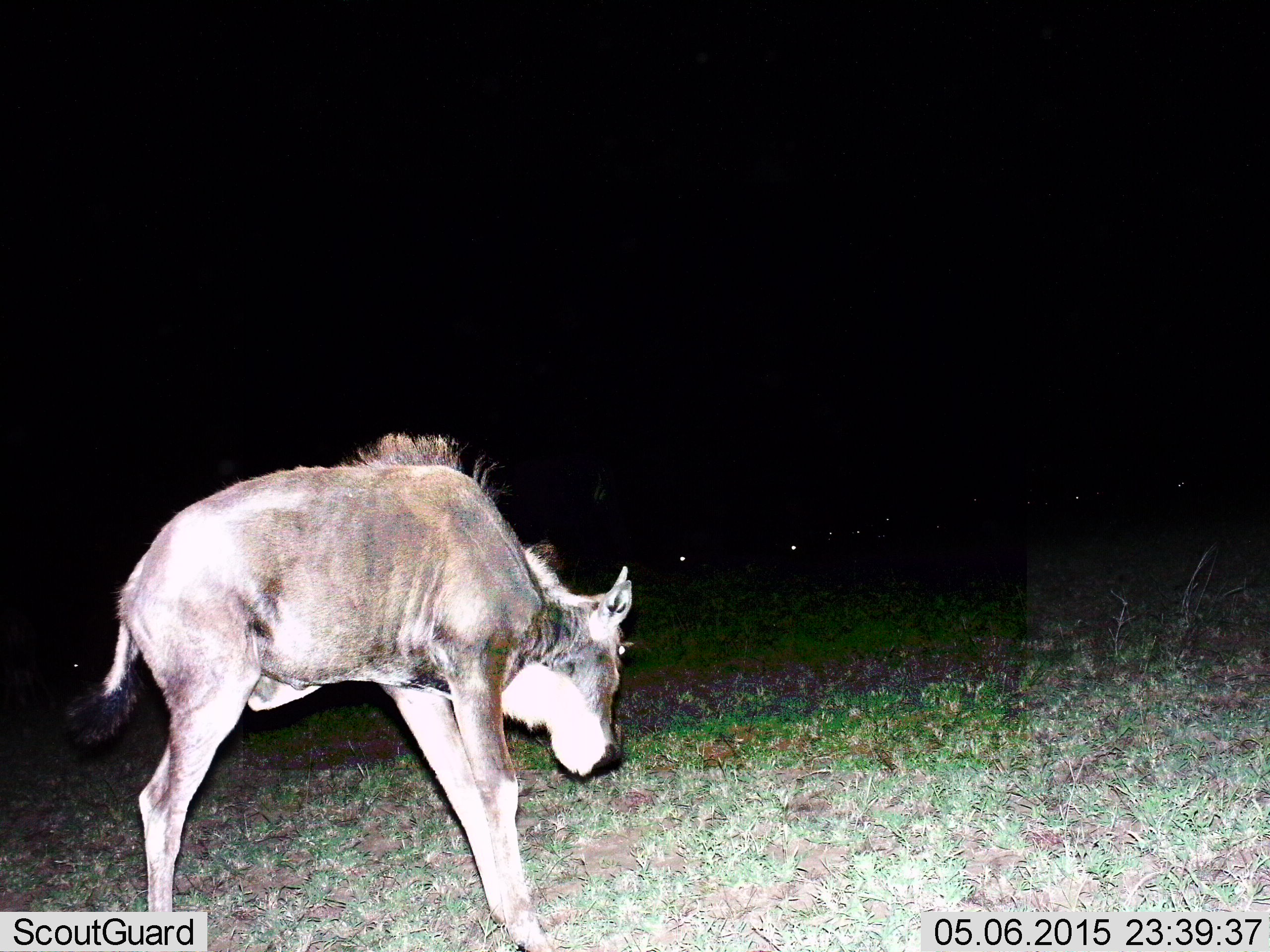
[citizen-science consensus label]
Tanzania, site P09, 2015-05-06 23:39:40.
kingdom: Animalia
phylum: Chordata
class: Mammalia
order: Artiodactyla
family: Bovidae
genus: Connochaetes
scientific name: Connochaetes taurinus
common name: blue wildebeest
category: wildebeest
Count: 1.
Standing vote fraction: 90%.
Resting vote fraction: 10%.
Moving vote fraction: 10%.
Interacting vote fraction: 0%.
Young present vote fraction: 70%.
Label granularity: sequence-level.